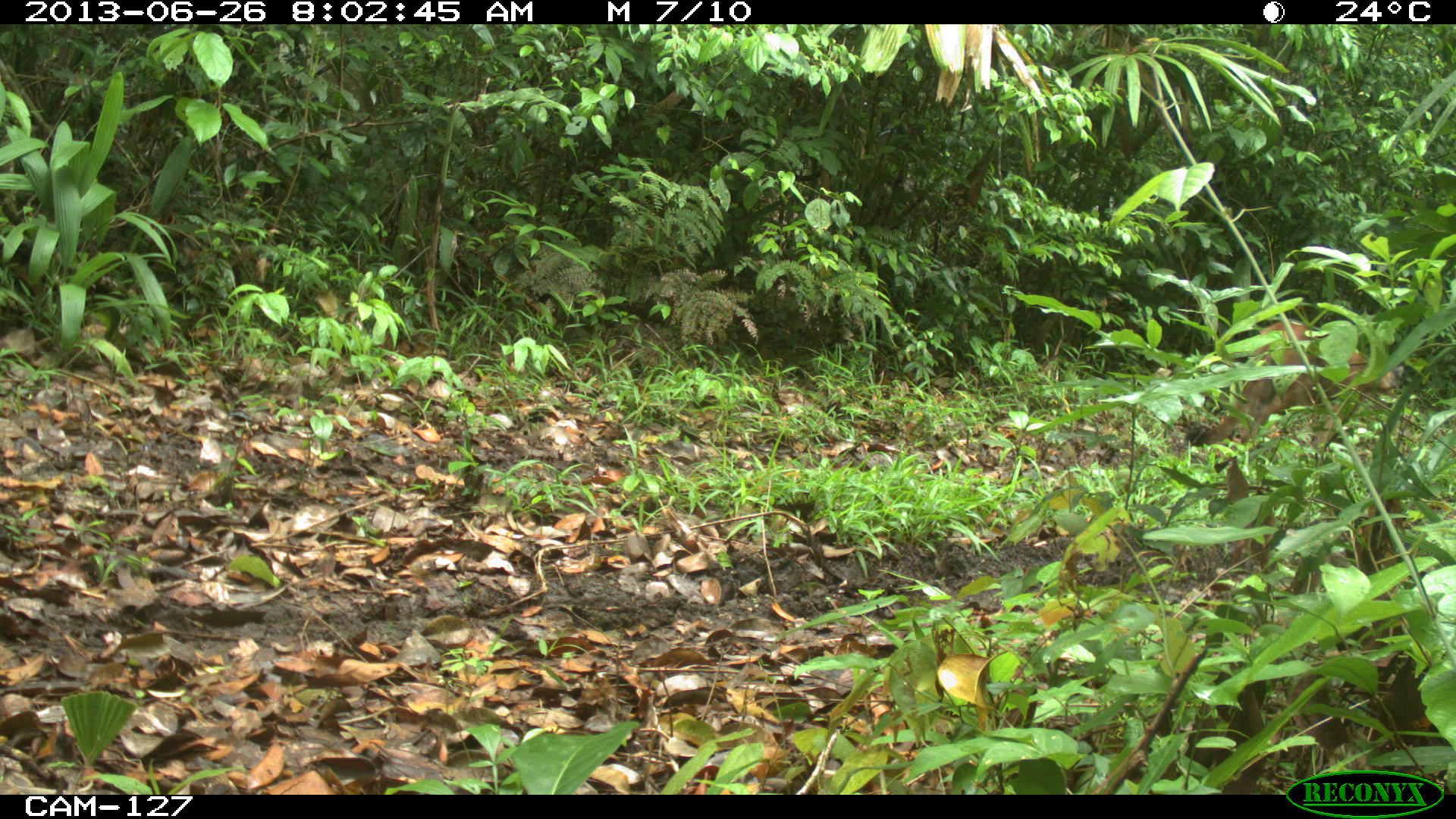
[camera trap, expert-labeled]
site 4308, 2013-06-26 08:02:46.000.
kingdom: Animalia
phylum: Chordata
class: Mammalia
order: Carnivora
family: Felidae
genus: Puma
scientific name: Puma concolor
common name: mountain lion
Puma concolor (mountain lion), count 1, sex female.